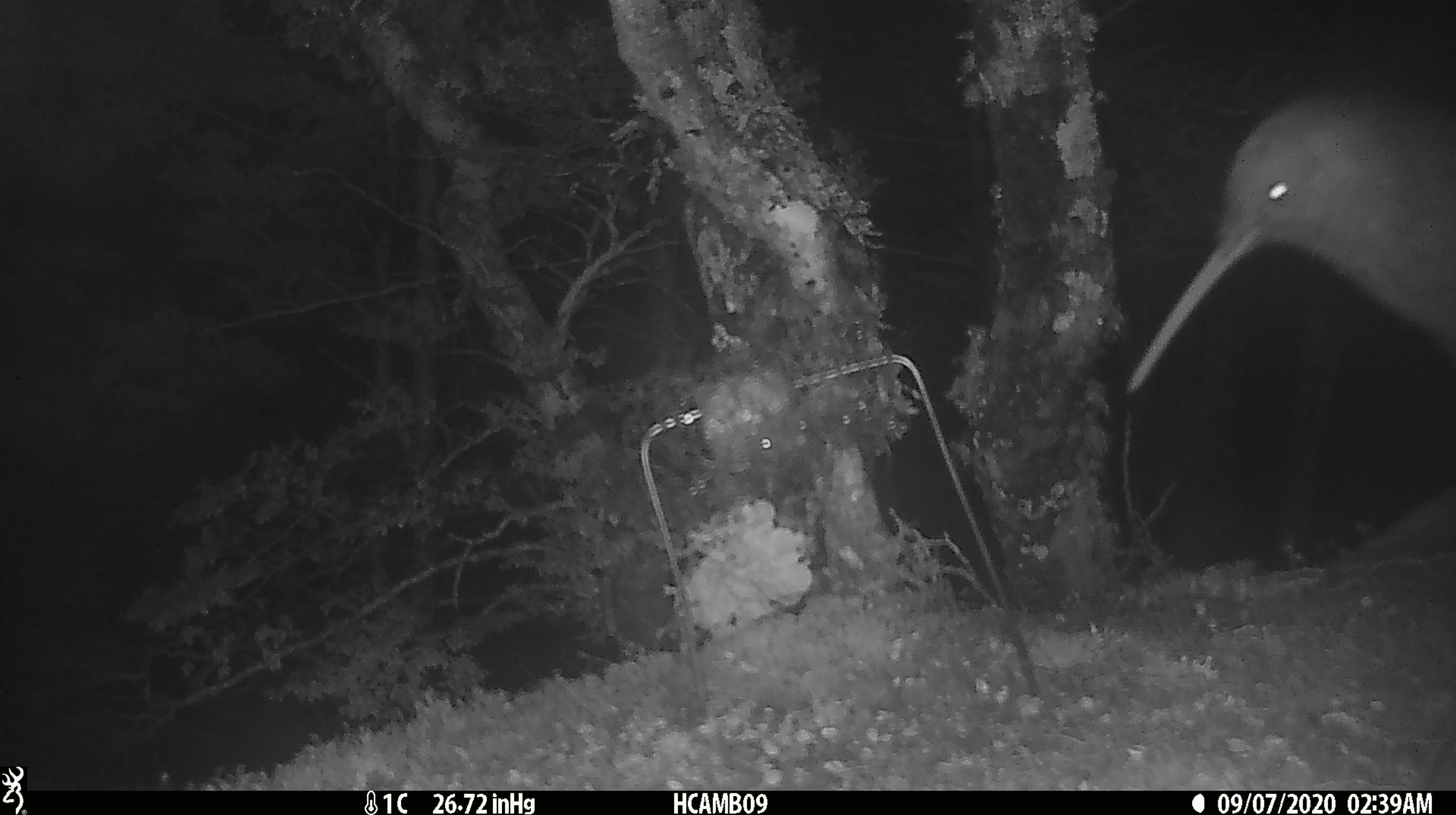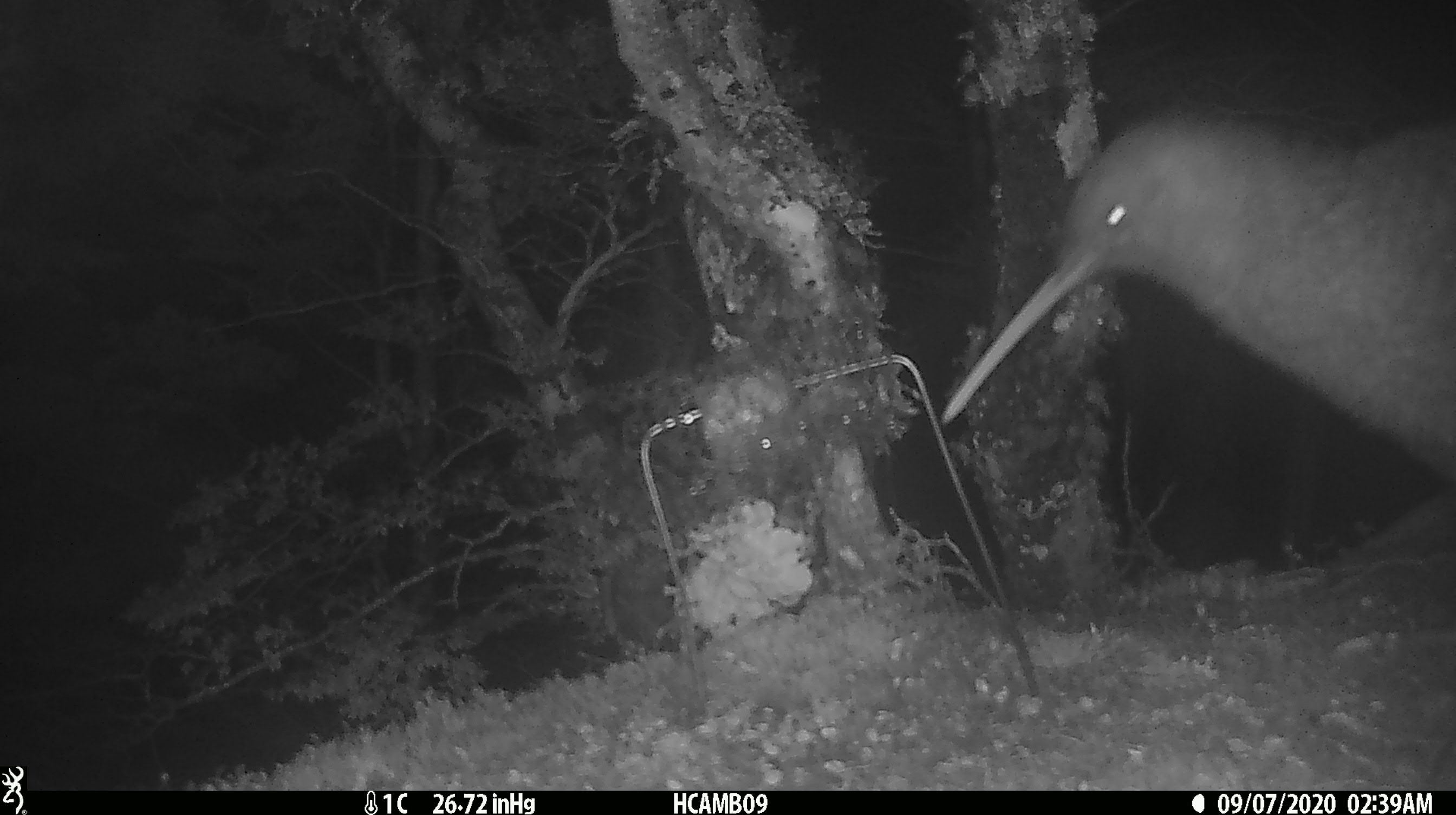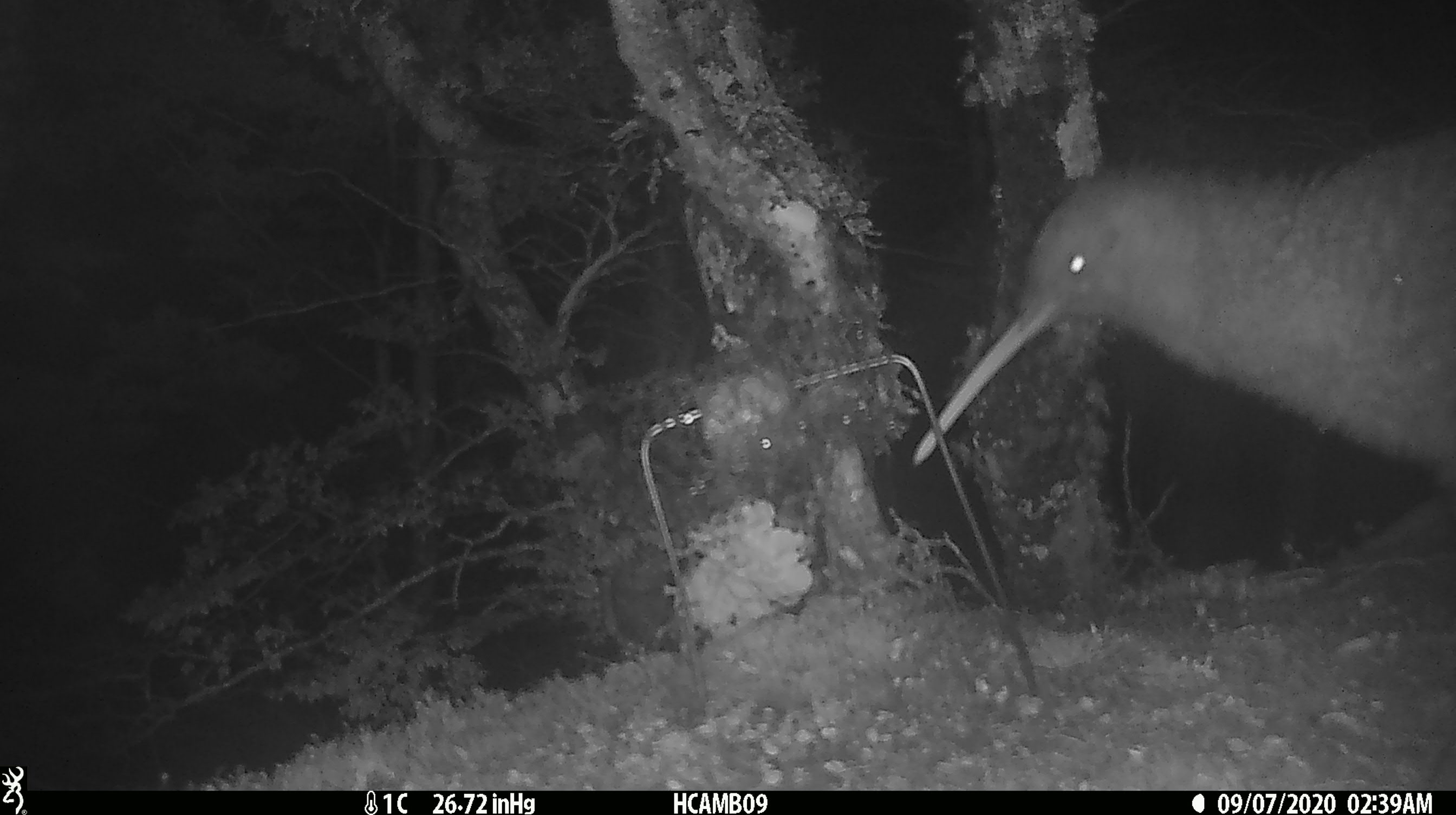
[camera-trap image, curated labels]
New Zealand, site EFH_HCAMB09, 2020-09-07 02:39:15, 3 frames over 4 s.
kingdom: Animalia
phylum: Chordata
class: Aves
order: Apterygiformes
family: Apterygidae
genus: Apteryx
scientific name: Apteryx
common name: kiwi